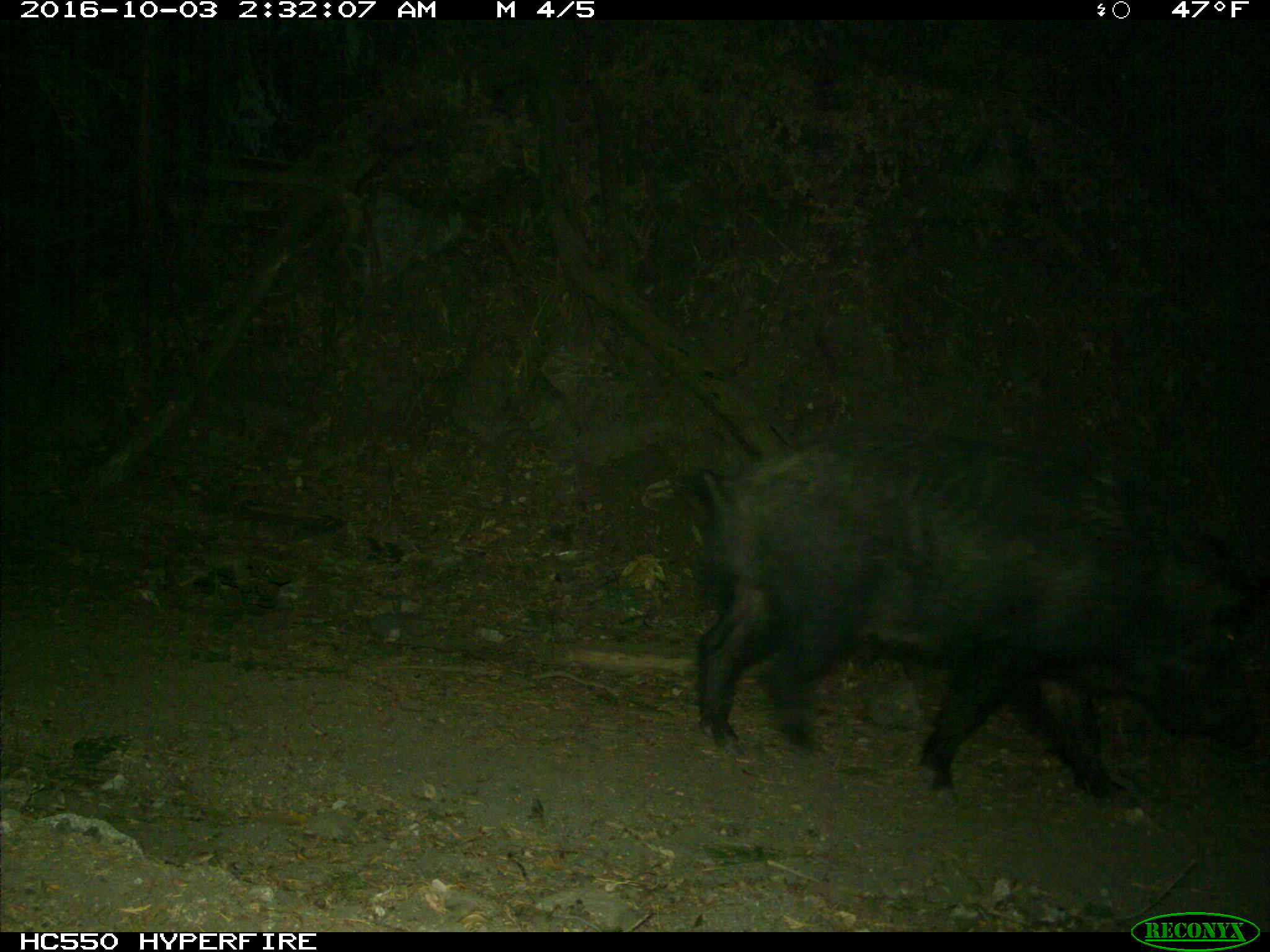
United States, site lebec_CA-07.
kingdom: Animalia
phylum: Chordata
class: Mammalia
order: Artiodactyla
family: Suidae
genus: Sus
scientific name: Sus scrofa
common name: wild boar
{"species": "Sus scrofa (wild boar)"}